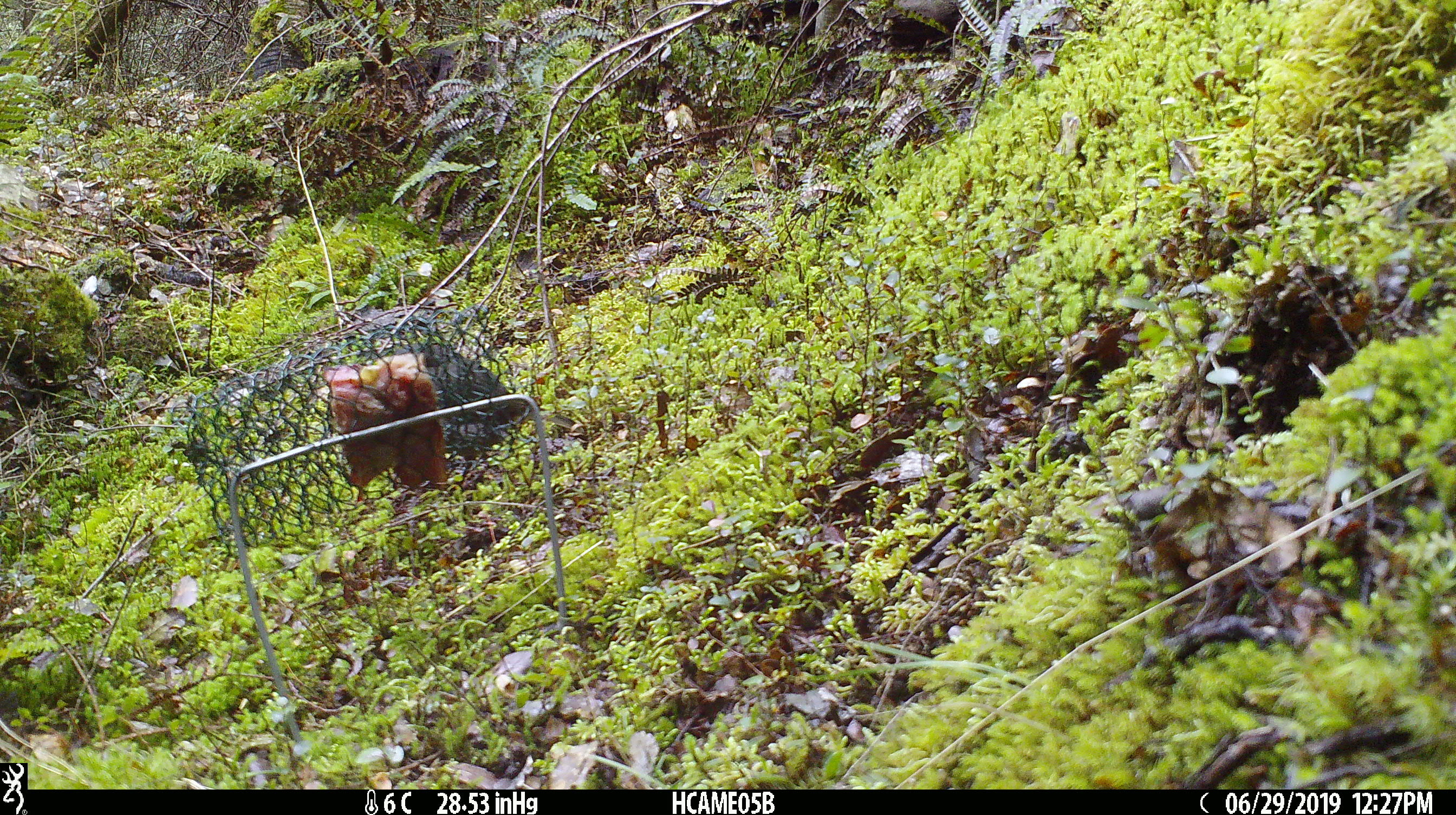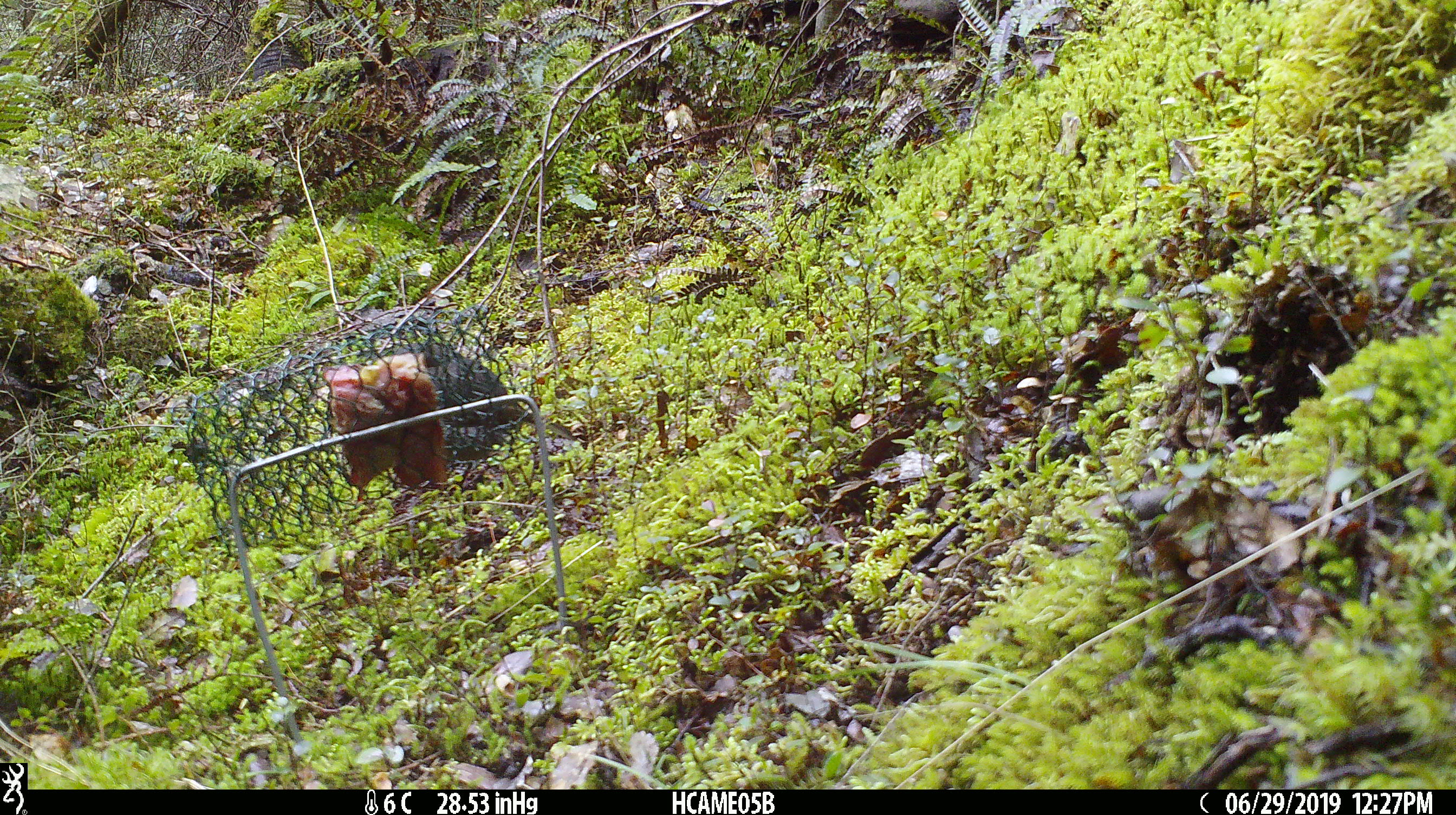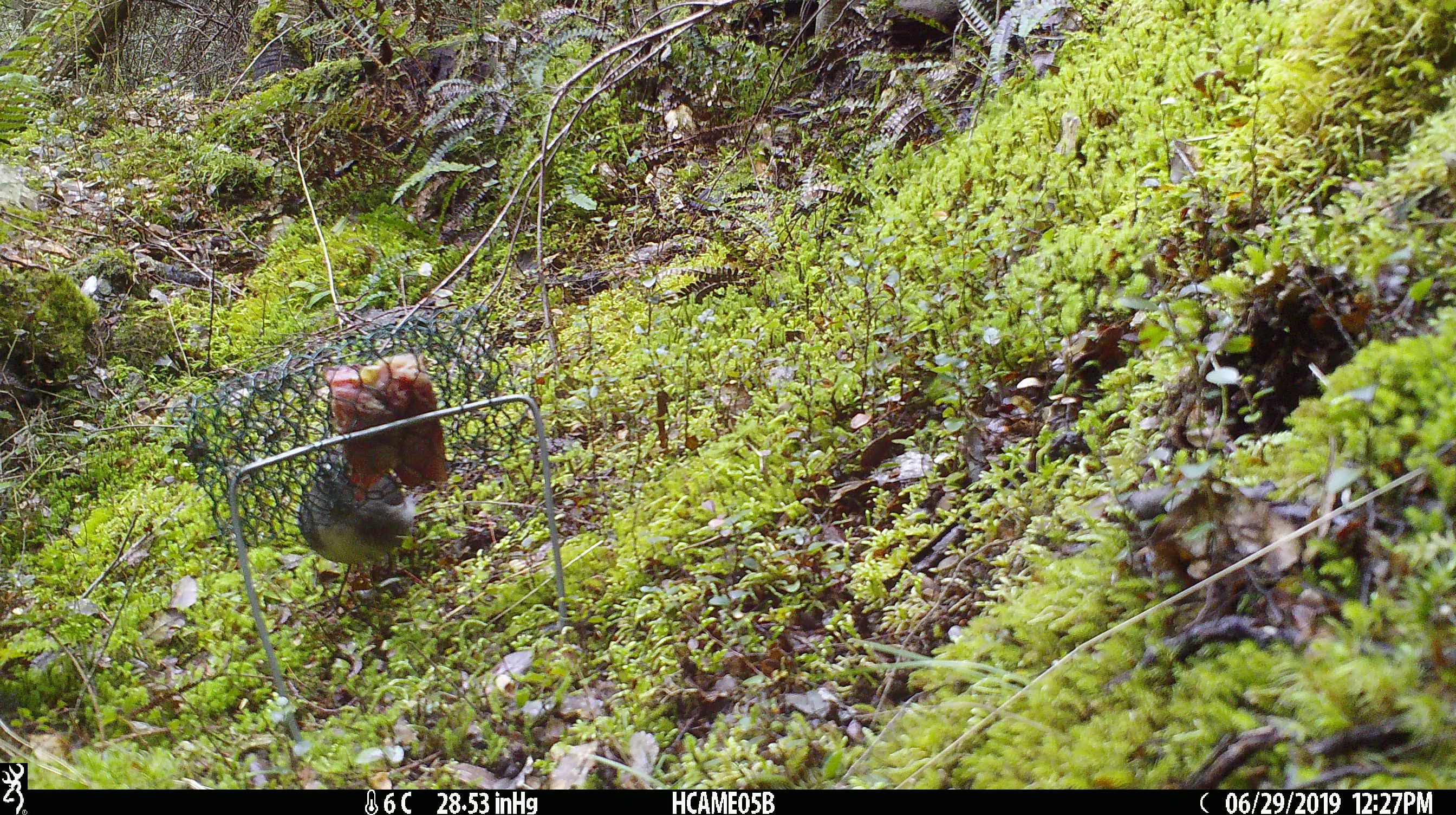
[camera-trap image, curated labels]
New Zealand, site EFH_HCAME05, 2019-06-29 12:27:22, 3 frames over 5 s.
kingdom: Animalia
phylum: Chordata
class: Aves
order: Passeriformes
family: Petroicidae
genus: Petroica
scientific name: Petroica australis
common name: new zealand robin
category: robin